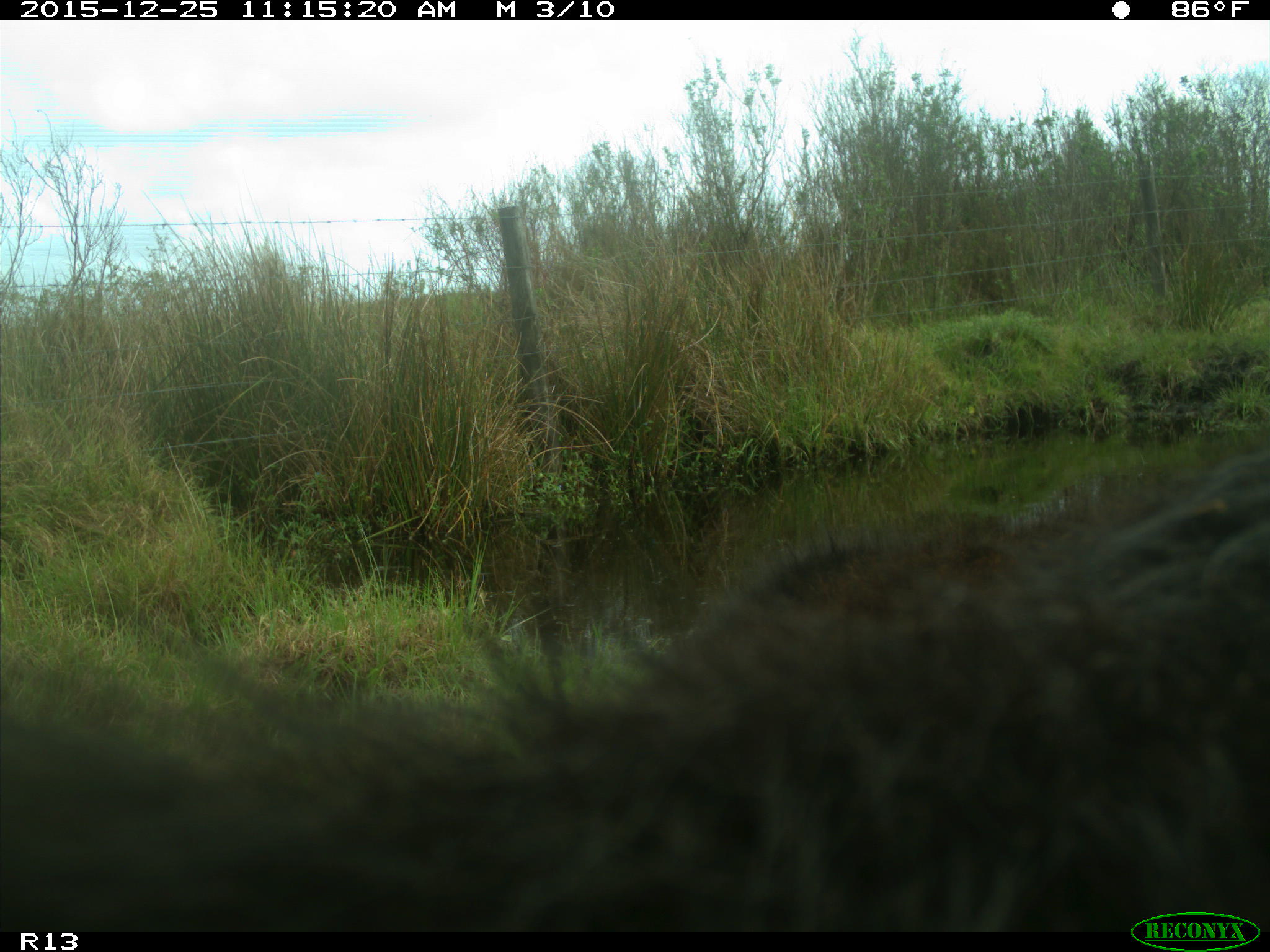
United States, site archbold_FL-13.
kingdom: Animalia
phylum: Chordata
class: Mammalia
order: Artiodactyla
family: Bovidae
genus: Bos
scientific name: Bos taurus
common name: domestic cow